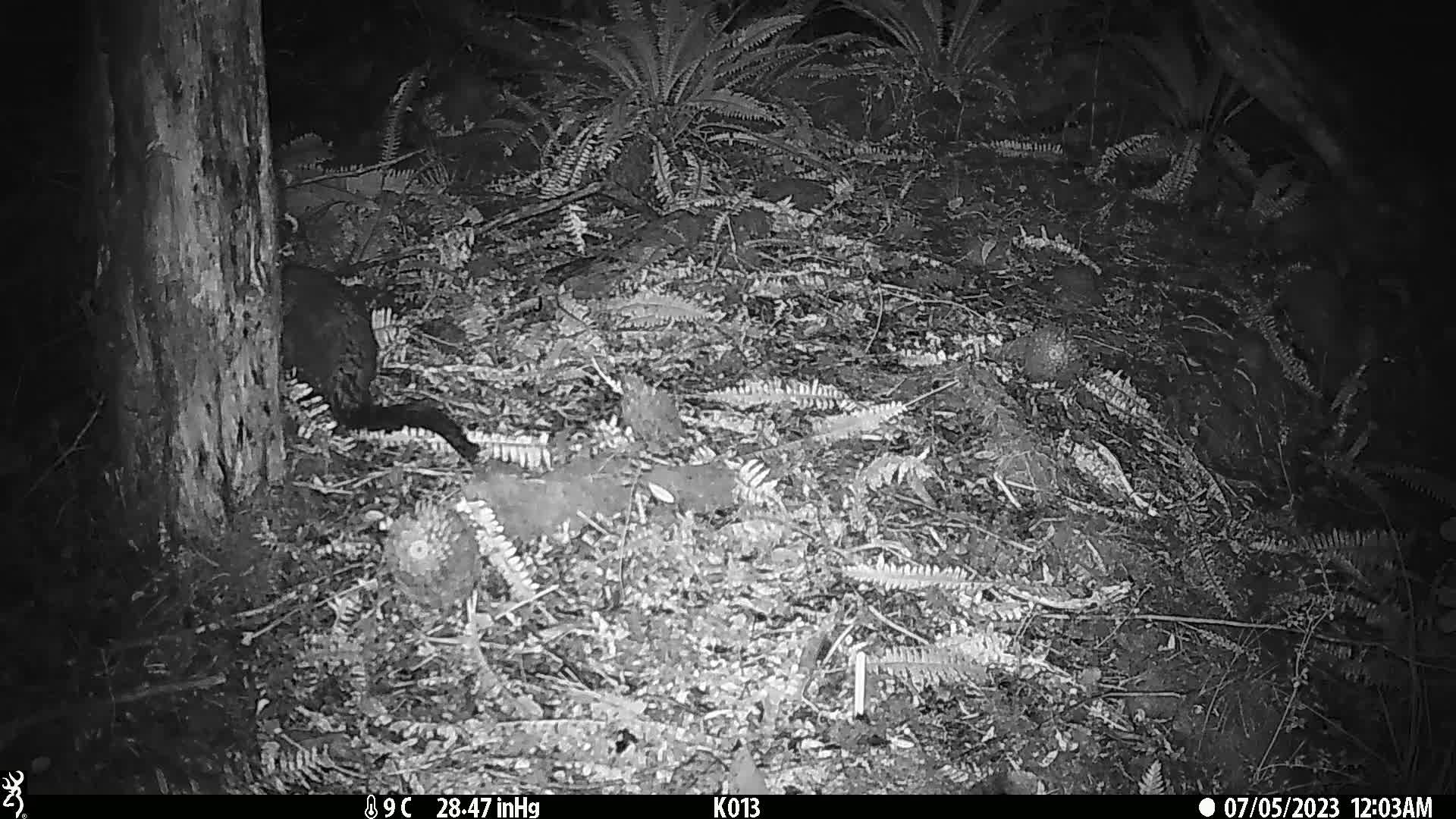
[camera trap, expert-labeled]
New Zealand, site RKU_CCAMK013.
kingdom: Animalia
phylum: Chordata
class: Mammalia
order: Diprotodontia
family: Phalangeridae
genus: Trichosurus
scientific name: Trichosurus vulpecula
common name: common brushtail possum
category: possum